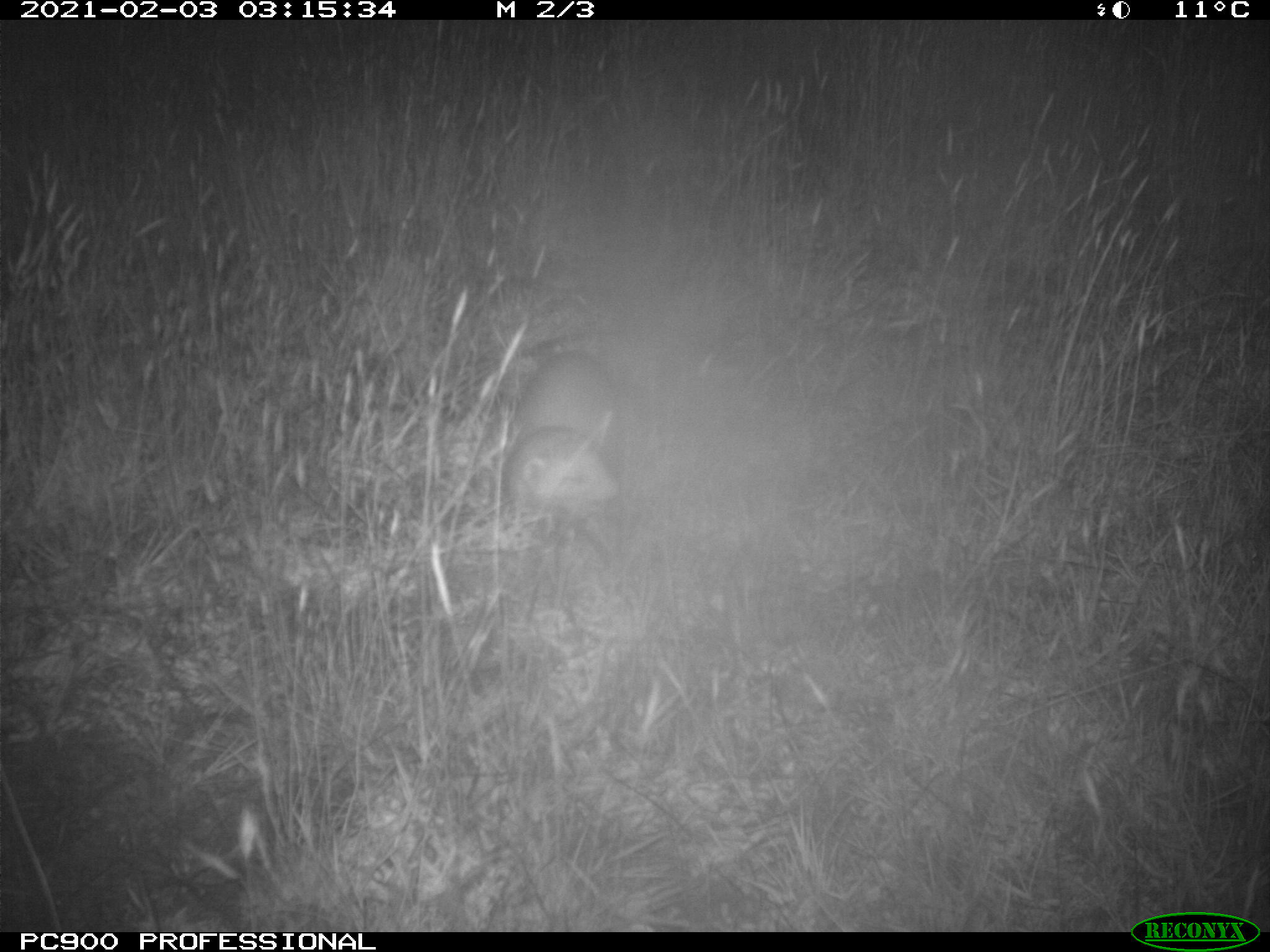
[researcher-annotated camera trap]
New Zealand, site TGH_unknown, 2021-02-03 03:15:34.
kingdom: Animalia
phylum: Chordata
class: Mammalia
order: Carnivora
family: Mustelidae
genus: Mustela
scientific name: Mustela furo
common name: ferret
Ferret (Mustela furo).